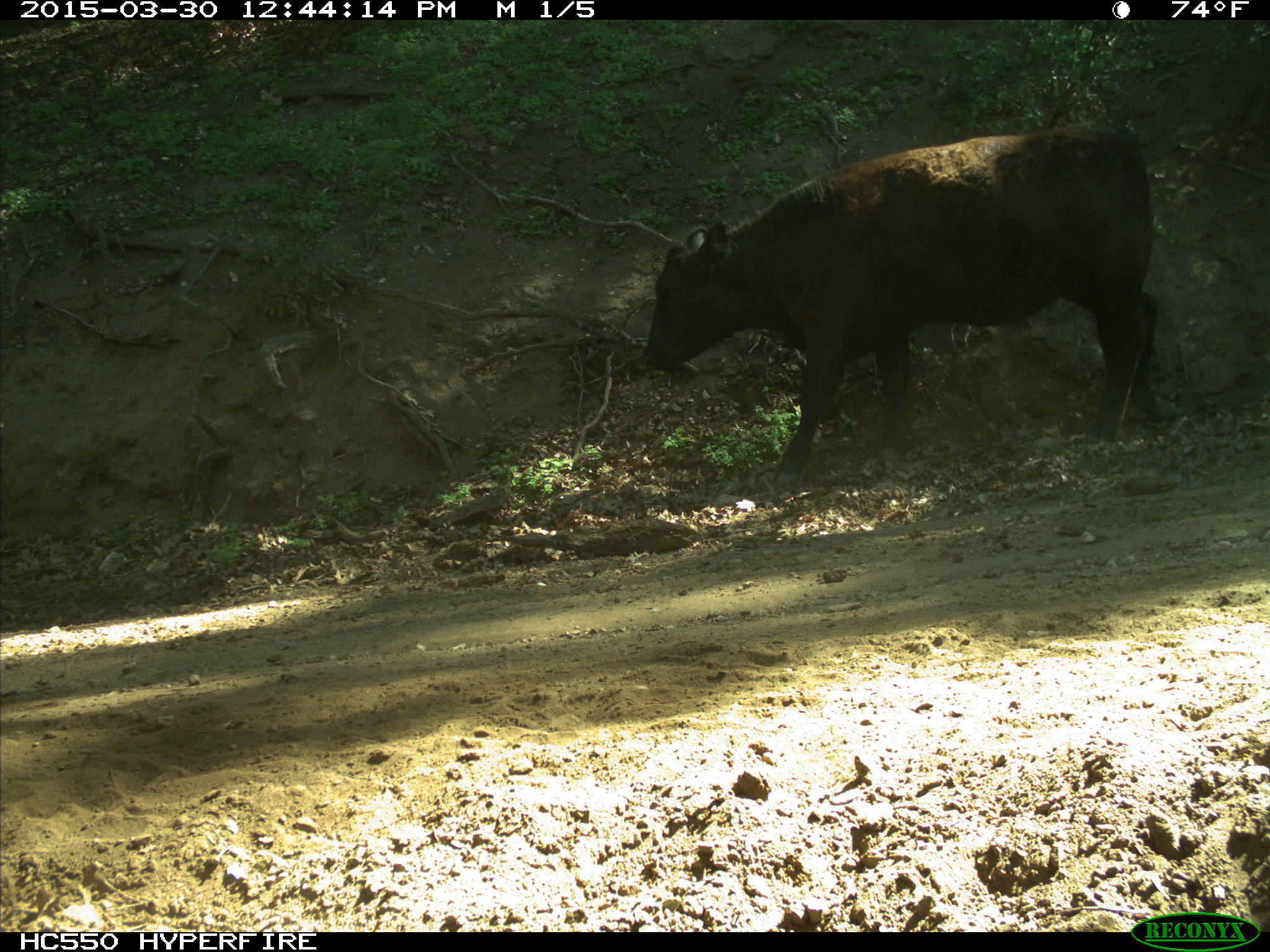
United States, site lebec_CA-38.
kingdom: Animalia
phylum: Chordata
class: Mammalia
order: Artiodactyla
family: Bovidae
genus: Bos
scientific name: Bos taurus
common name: domestic cow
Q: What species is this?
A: Bos taurus (domestic cow).